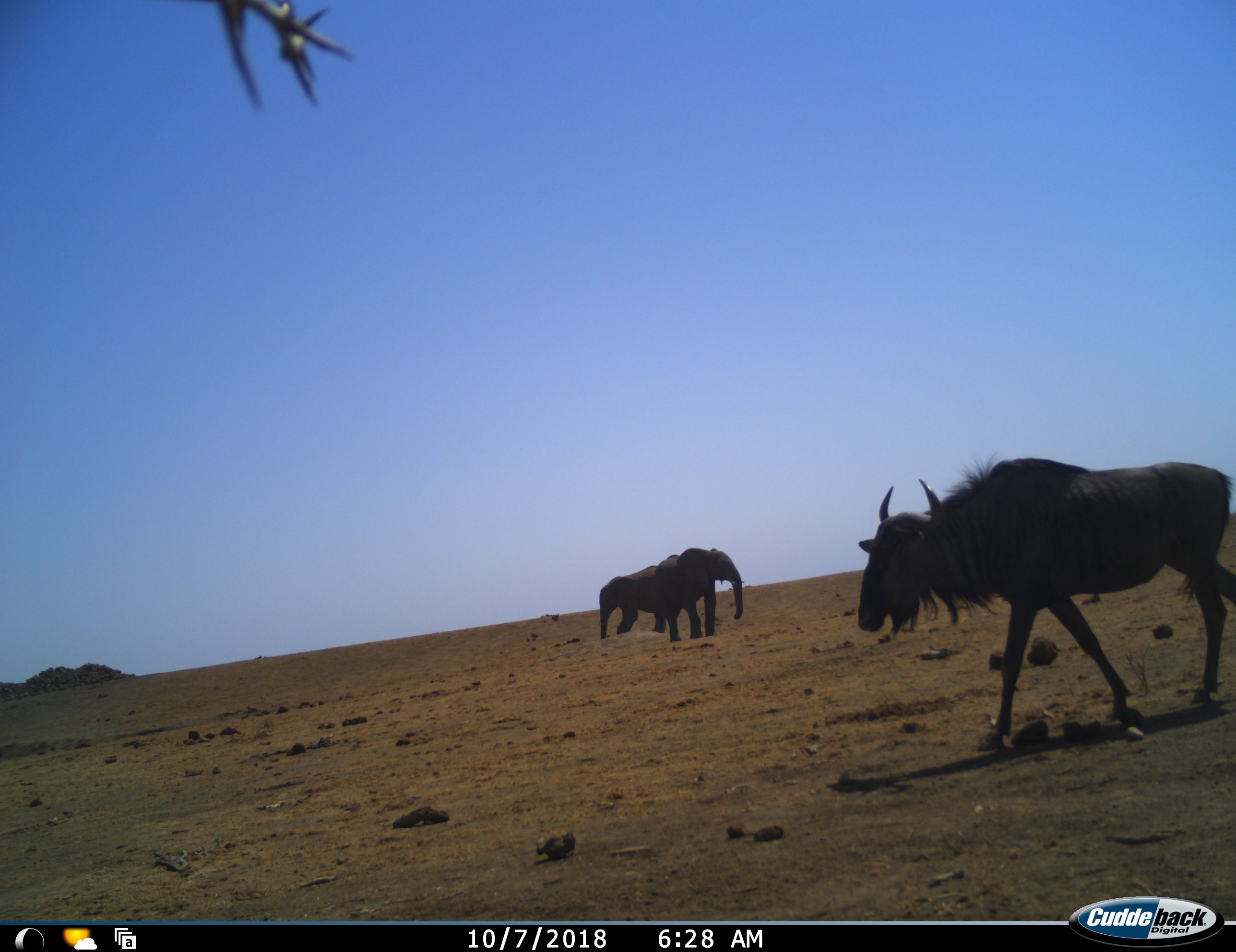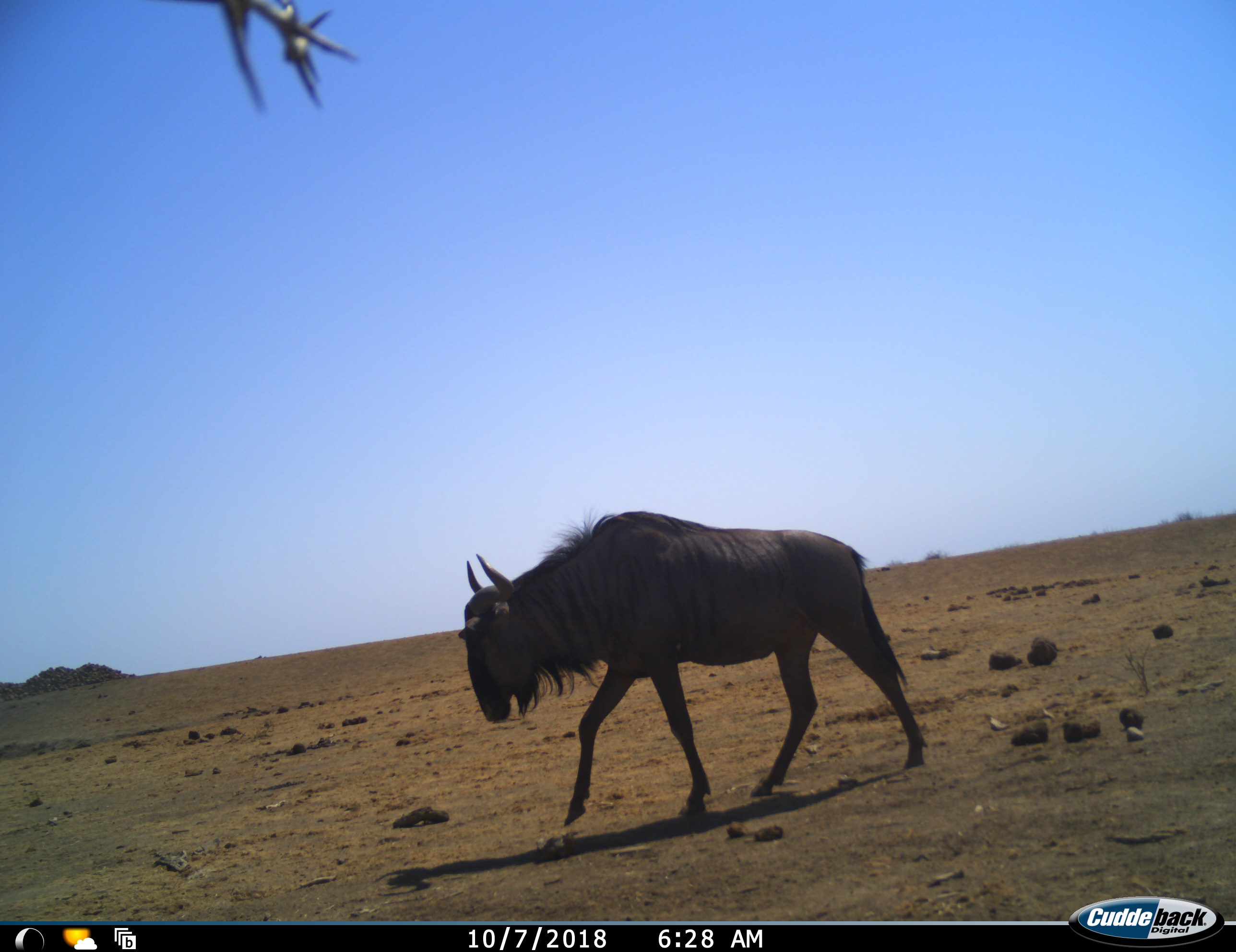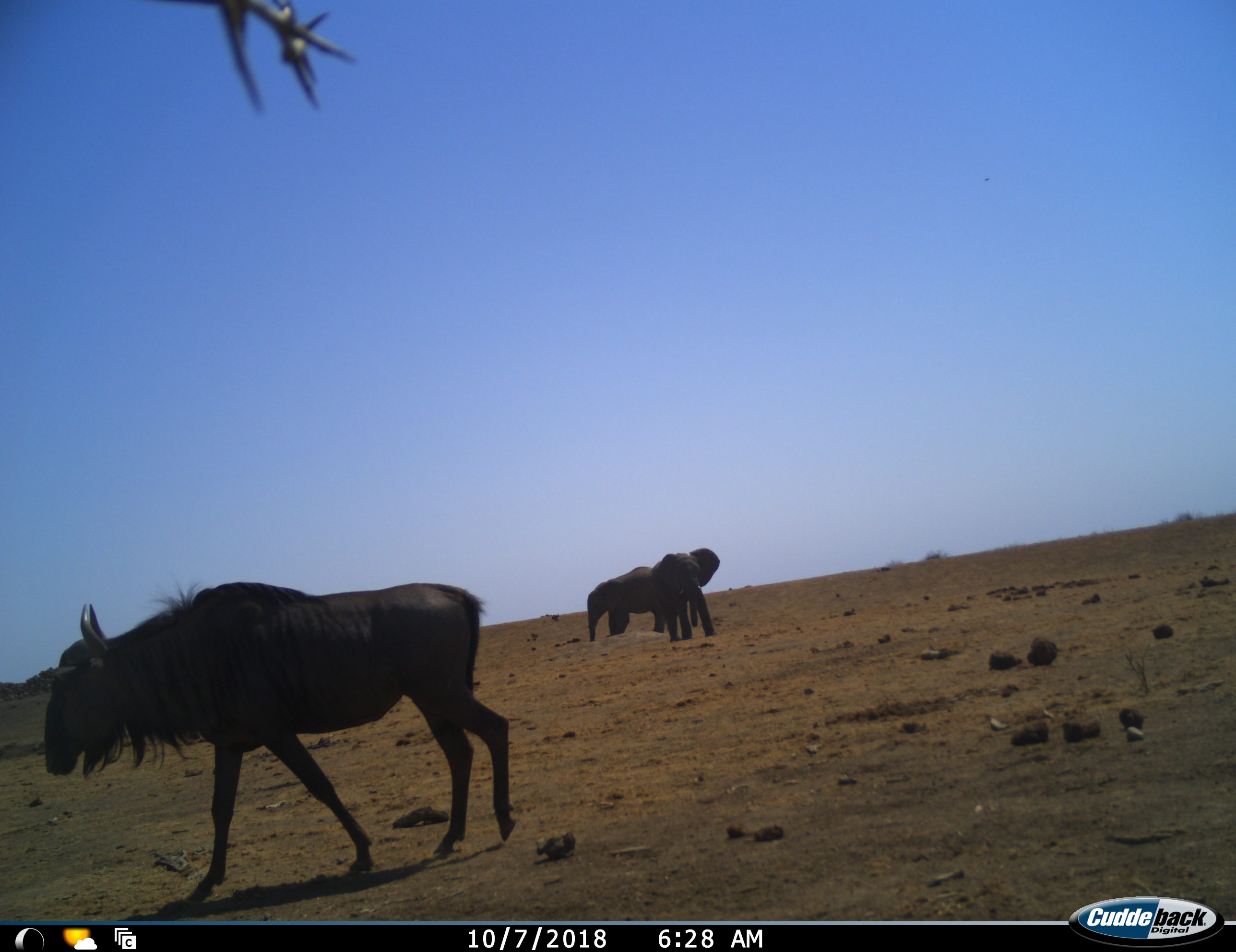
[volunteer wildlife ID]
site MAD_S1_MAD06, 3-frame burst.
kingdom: Animalia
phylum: Chordata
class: Mammalia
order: Proboscidea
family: Elephantidae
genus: Loxodonta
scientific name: Loxodonta africana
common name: african bush elephant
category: elephant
Elephant (african bush elephant) (Loxodonta africana), count 2. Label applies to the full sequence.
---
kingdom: Animalia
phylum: Chordata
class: Mammalia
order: Artiodactyla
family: Bovidae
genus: Connochaetes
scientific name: Connochaetes taurinus taurinus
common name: blue wildebeest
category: wildebeestblue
Wildebeestblue (blue wildebeest) (Connochaetes taurinus taurinus), count 1. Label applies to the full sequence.